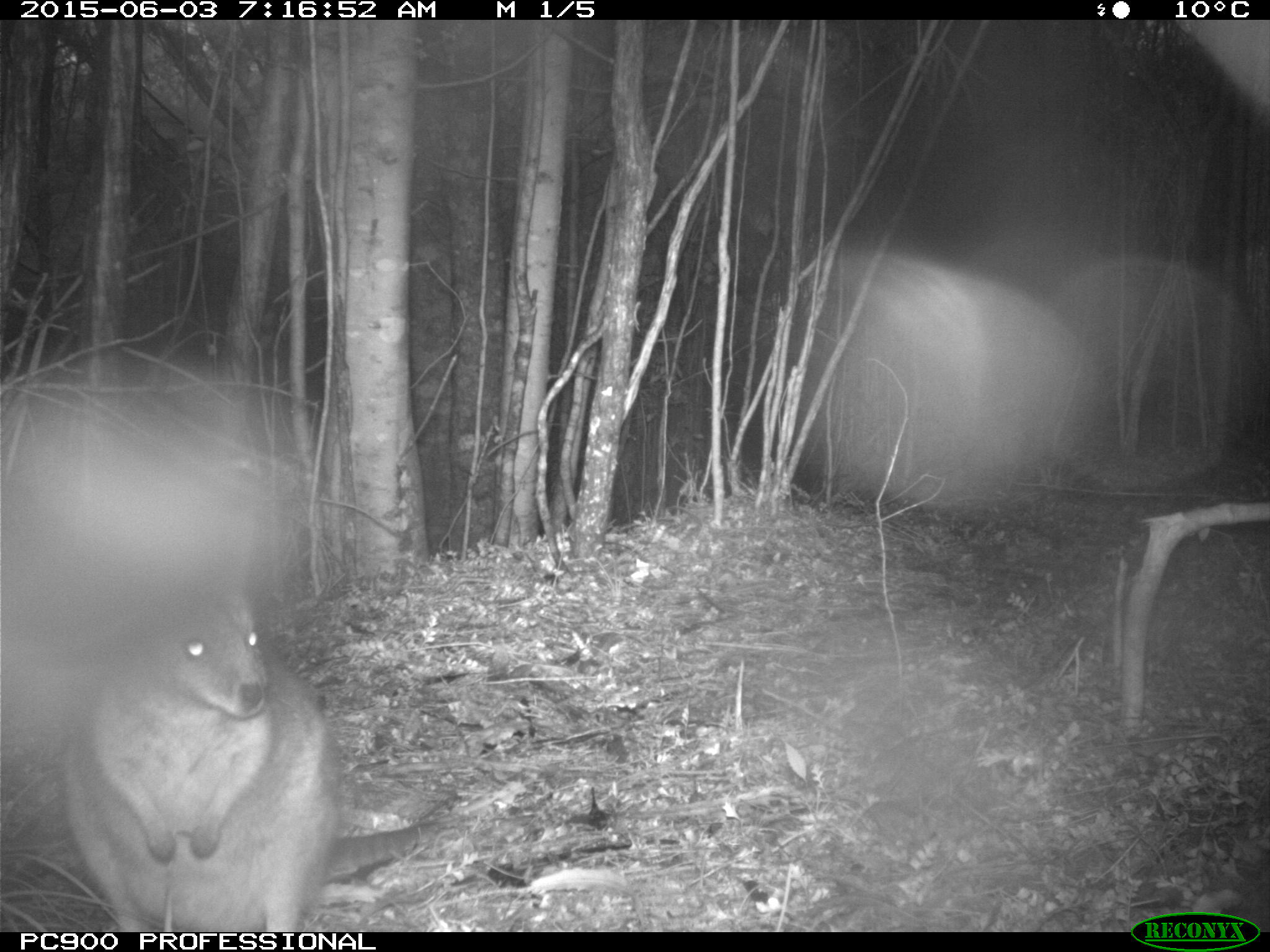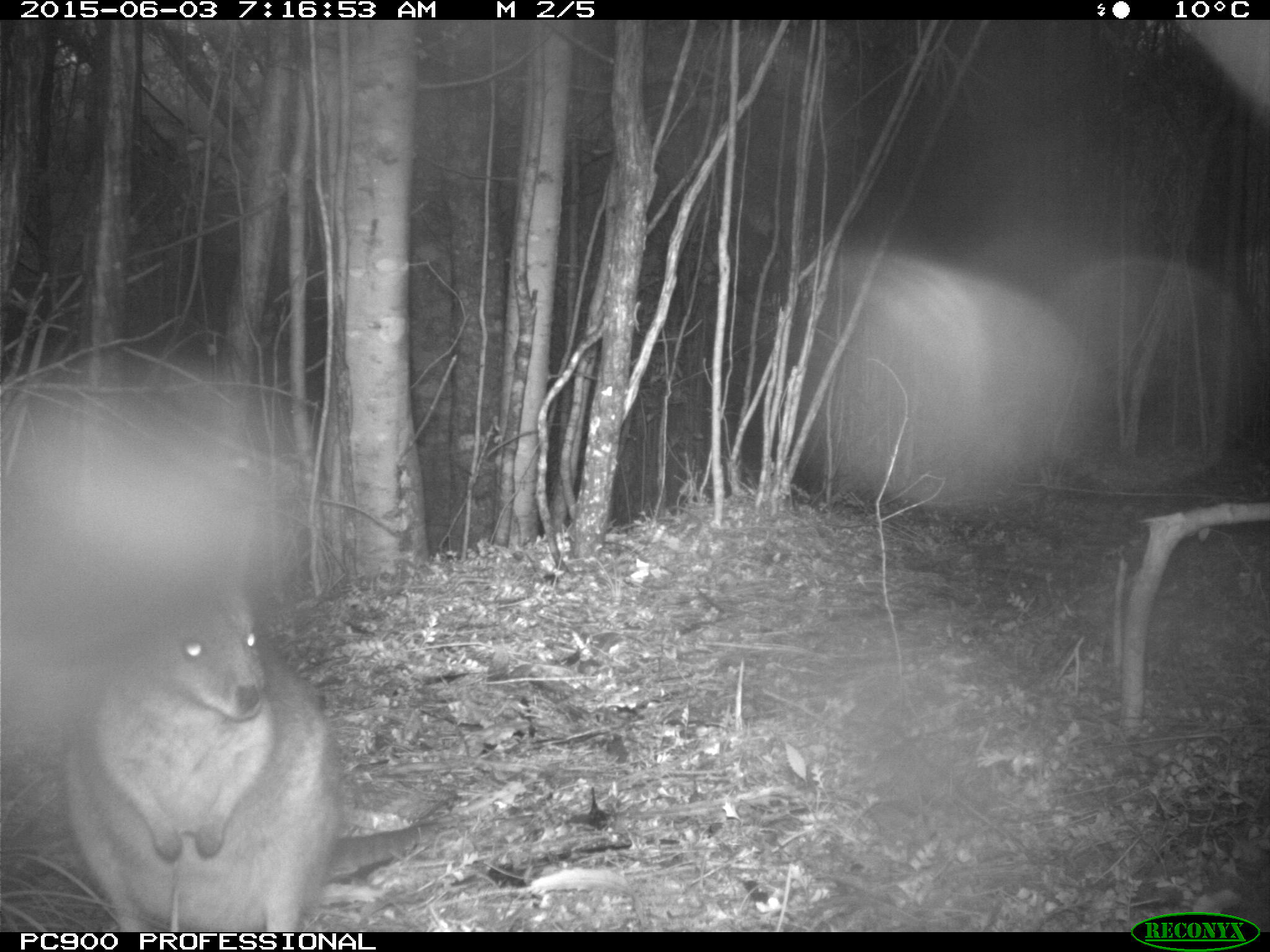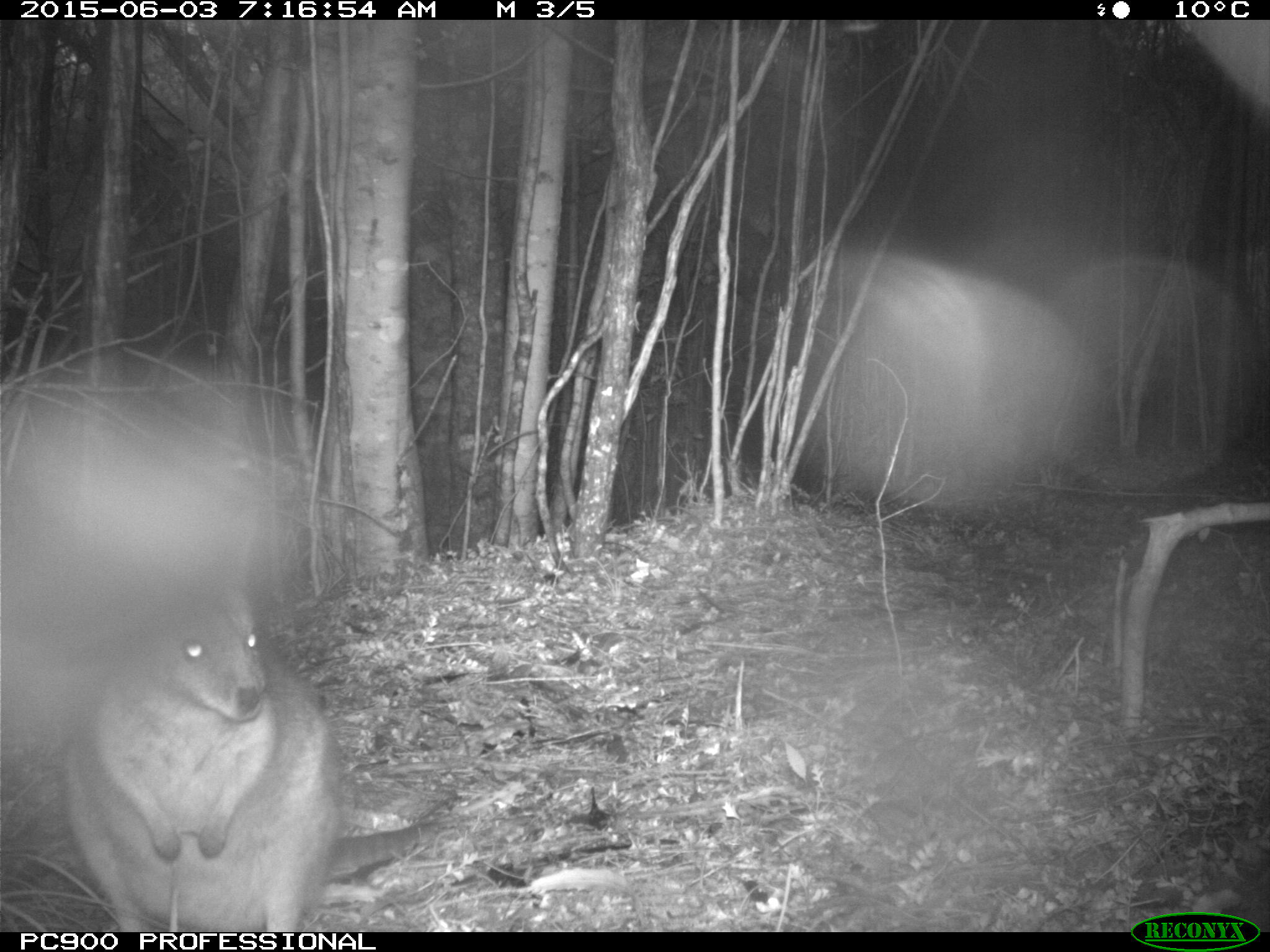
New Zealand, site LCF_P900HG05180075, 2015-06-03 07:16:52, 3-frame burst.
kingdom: Animalia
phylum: Chordata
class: Mammalia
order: Diprotodontia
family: Macropodidae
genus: Notamacropus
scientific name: Notamacropus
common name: wallaby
Wallaby (Notamacropus).